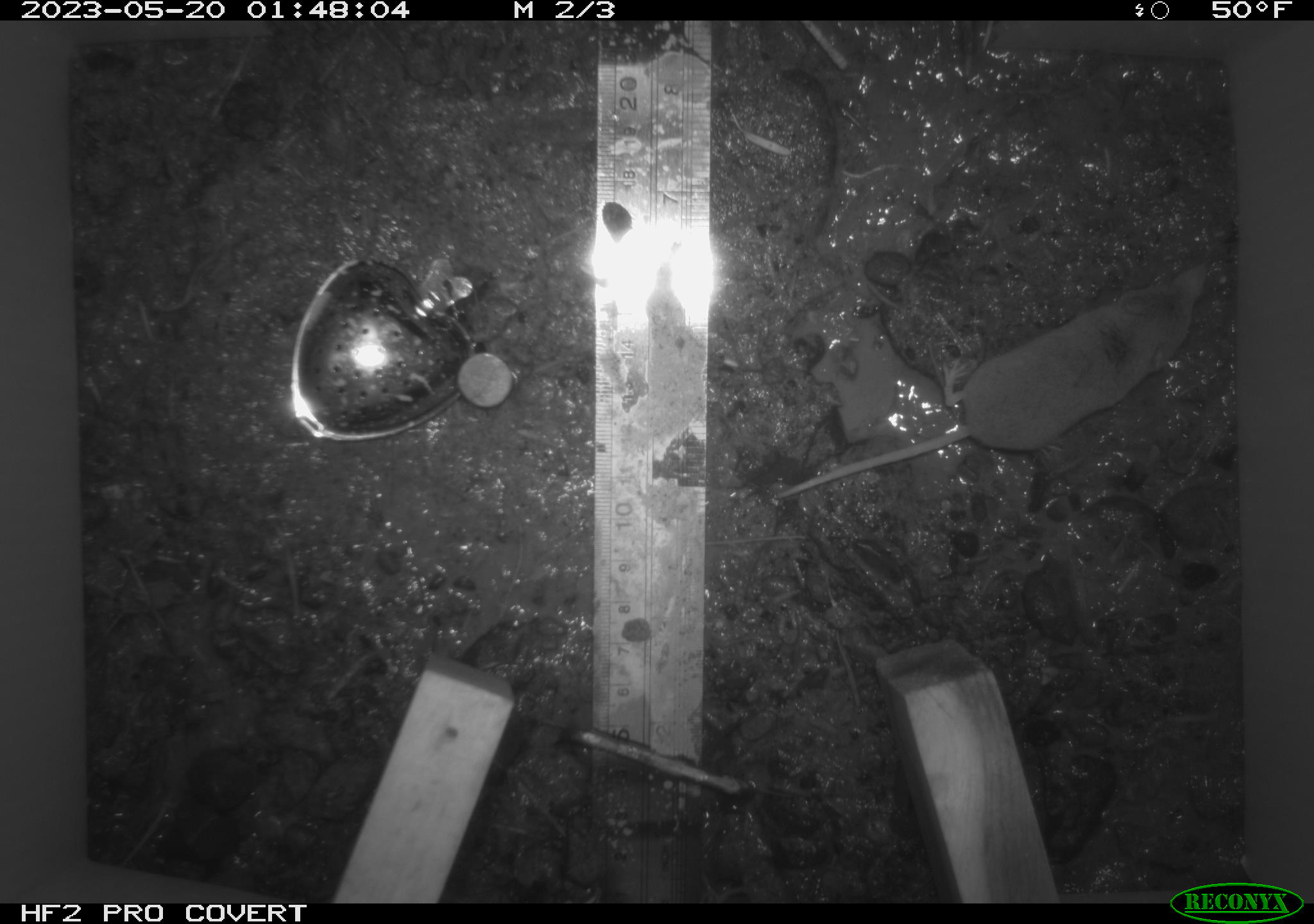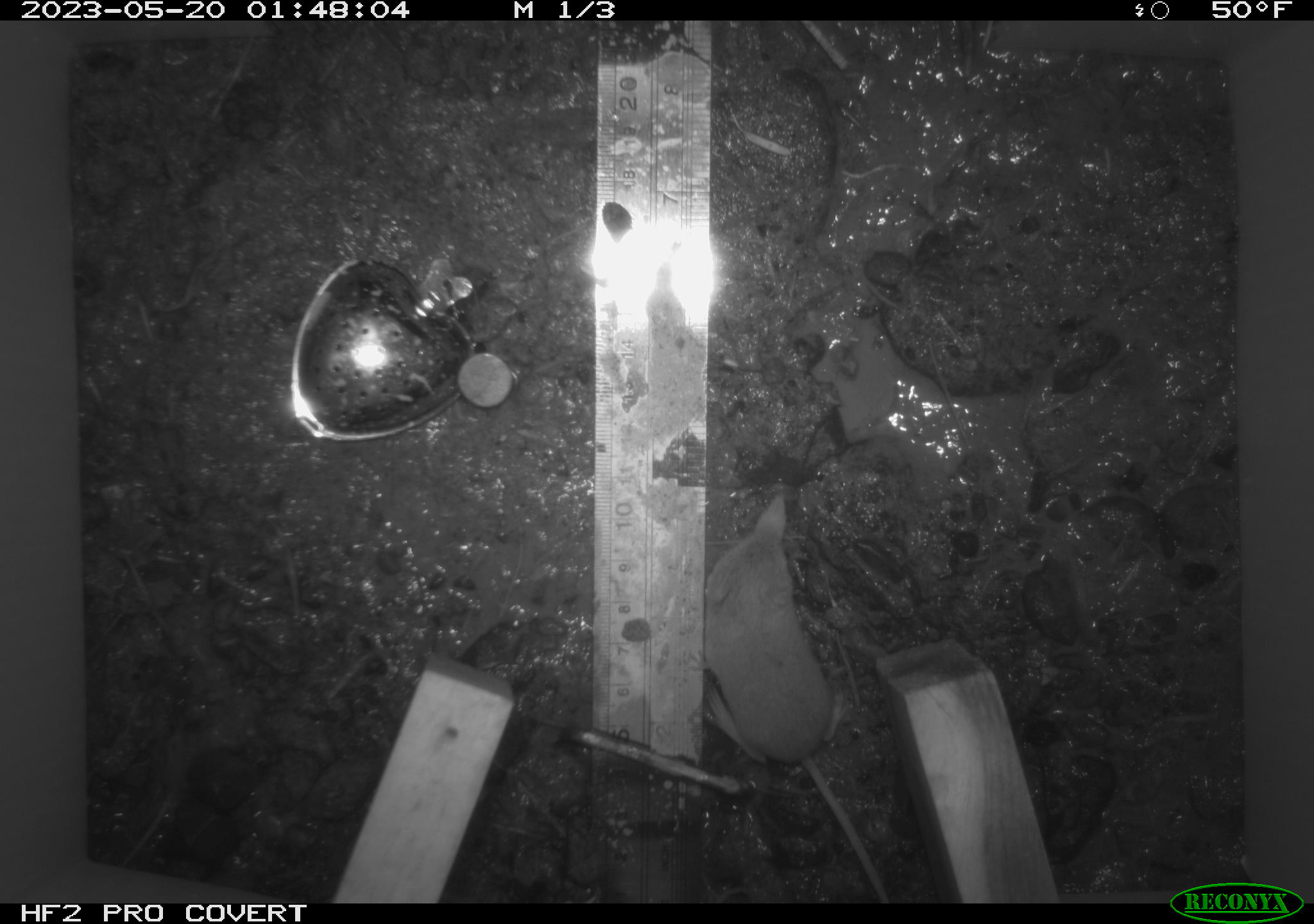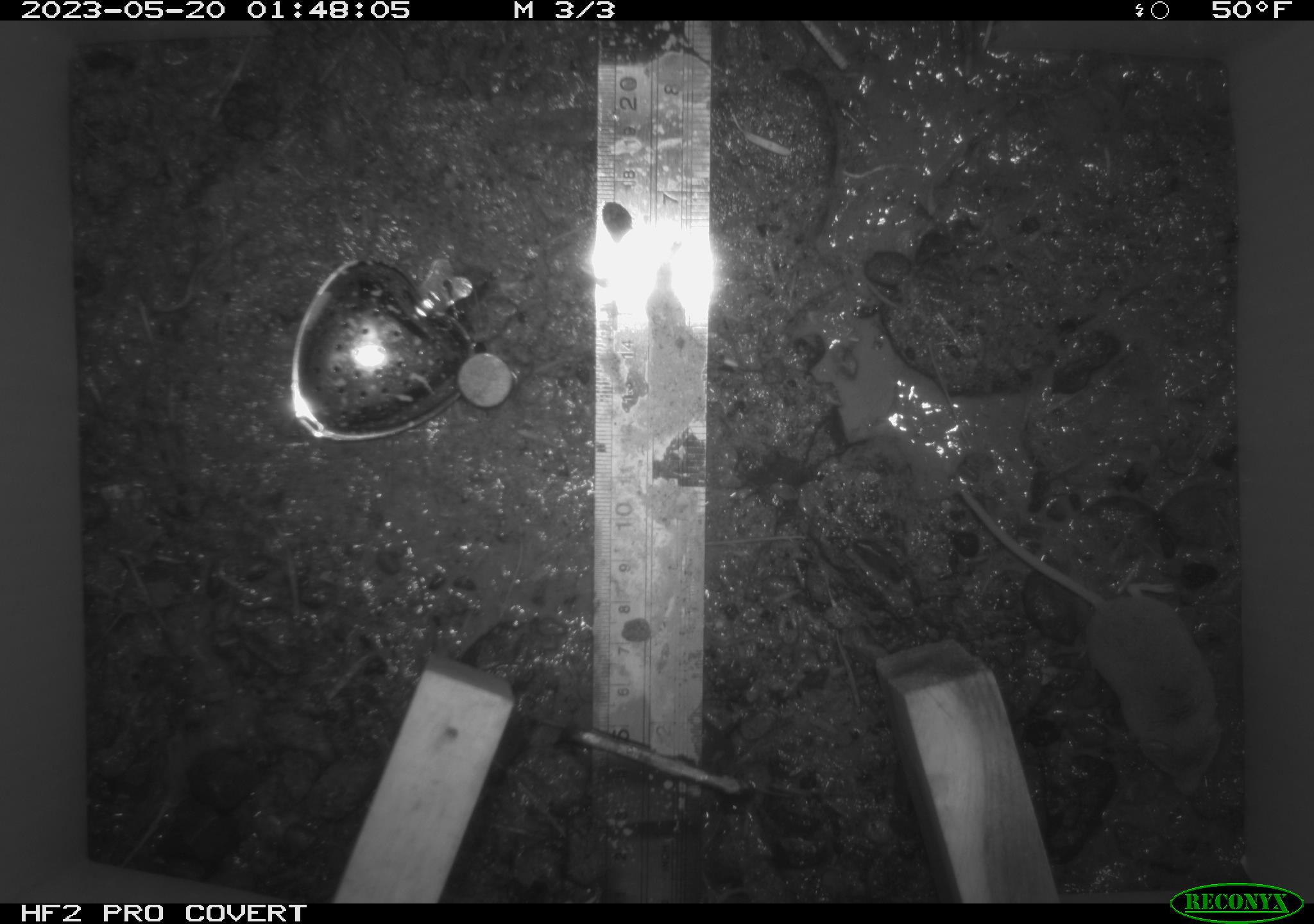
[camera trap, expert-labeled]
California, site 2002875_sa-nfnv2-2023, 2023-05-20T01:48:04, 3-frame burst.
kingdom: Animalia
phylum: Chordata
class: Mammalia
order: Eulipotyphla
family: Soricidae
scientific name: Soricidae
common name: shrews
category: soricidae family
Soricidae family (shrews) (Soricidae).